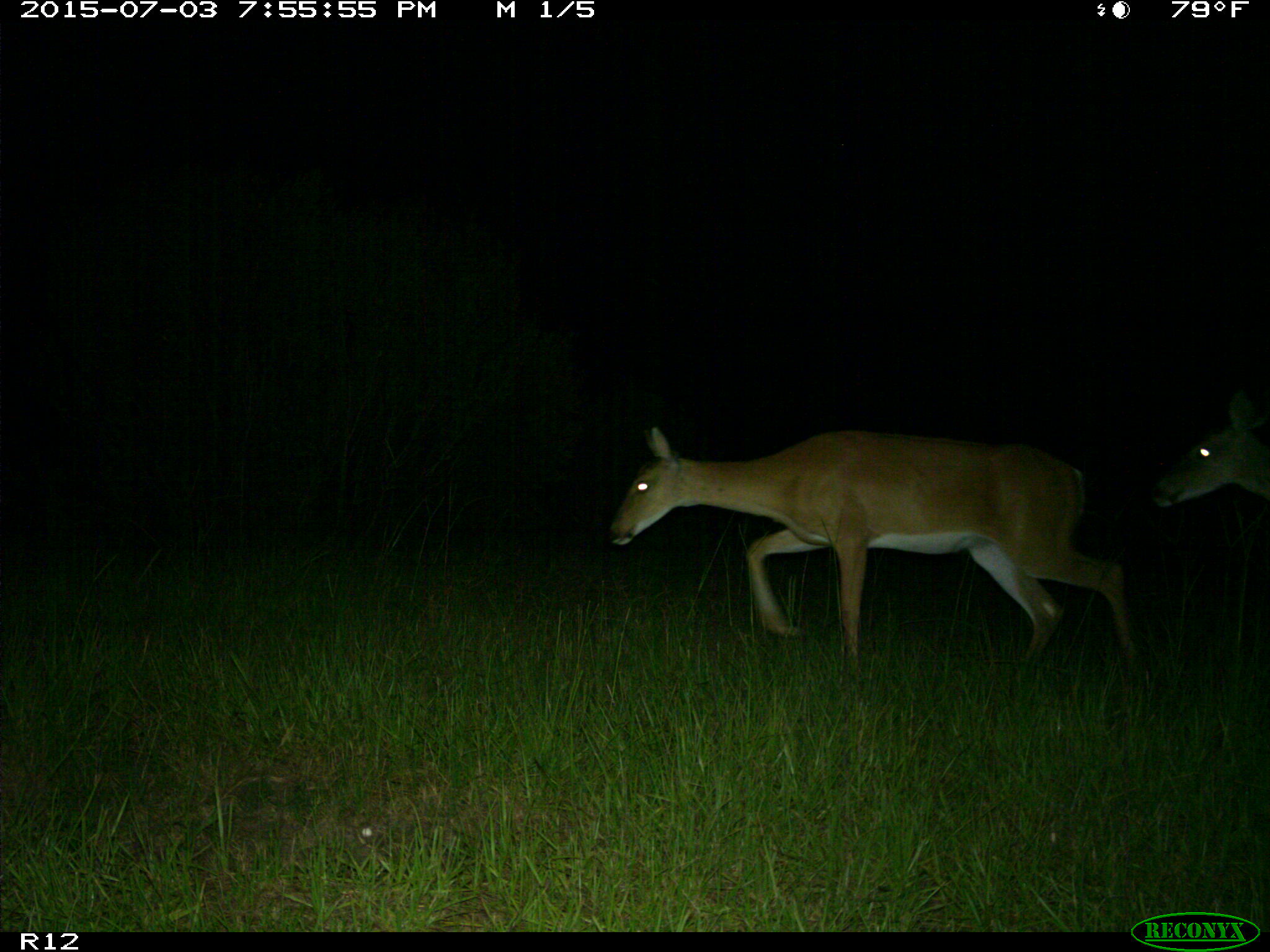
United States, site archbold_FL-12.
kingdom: Animalia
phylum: Chordata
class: Mammalia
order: Artiodactyla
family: Cervidae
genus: Odocoileus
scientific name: Odocoileus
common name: deer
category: unidentified deer